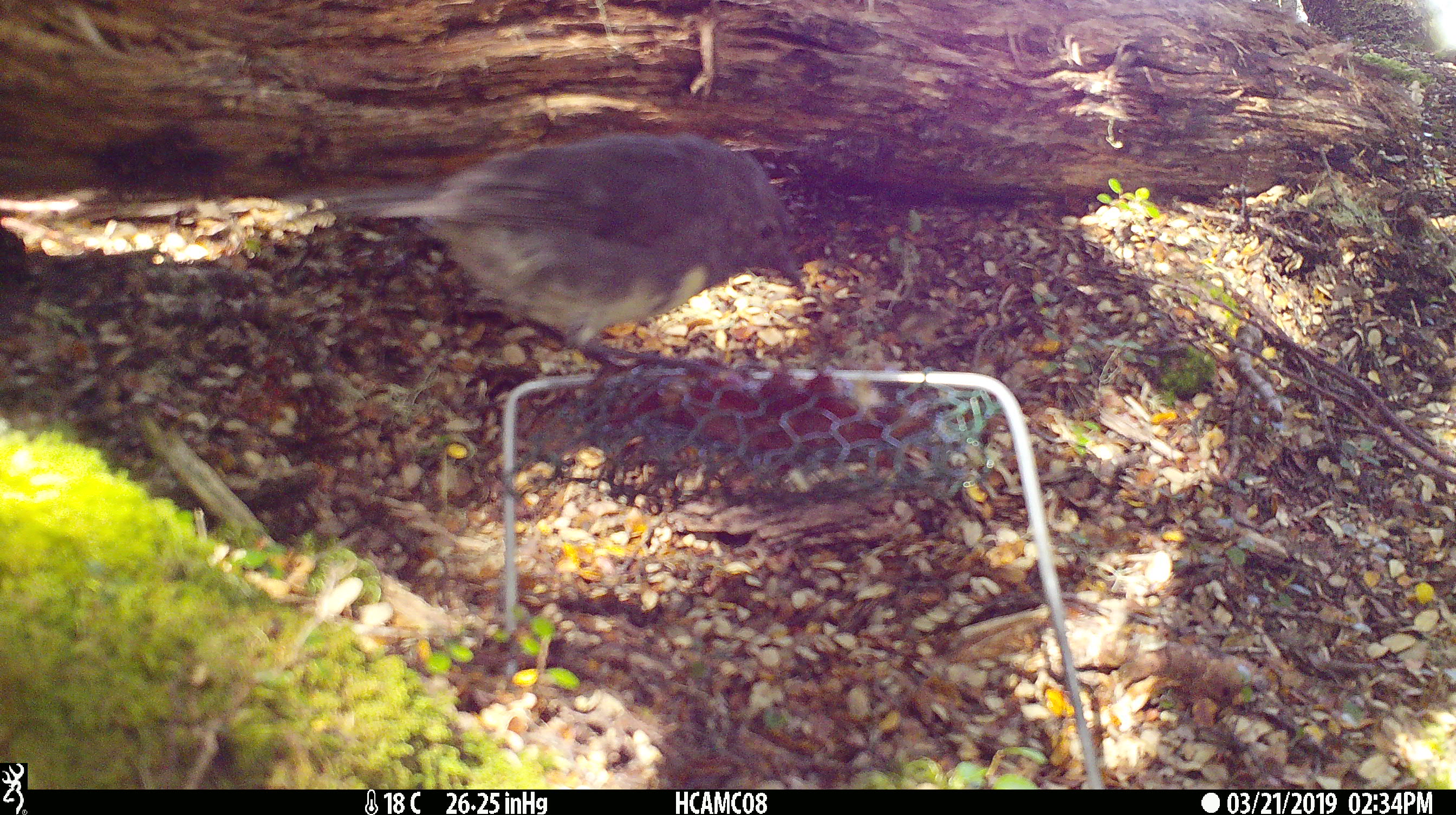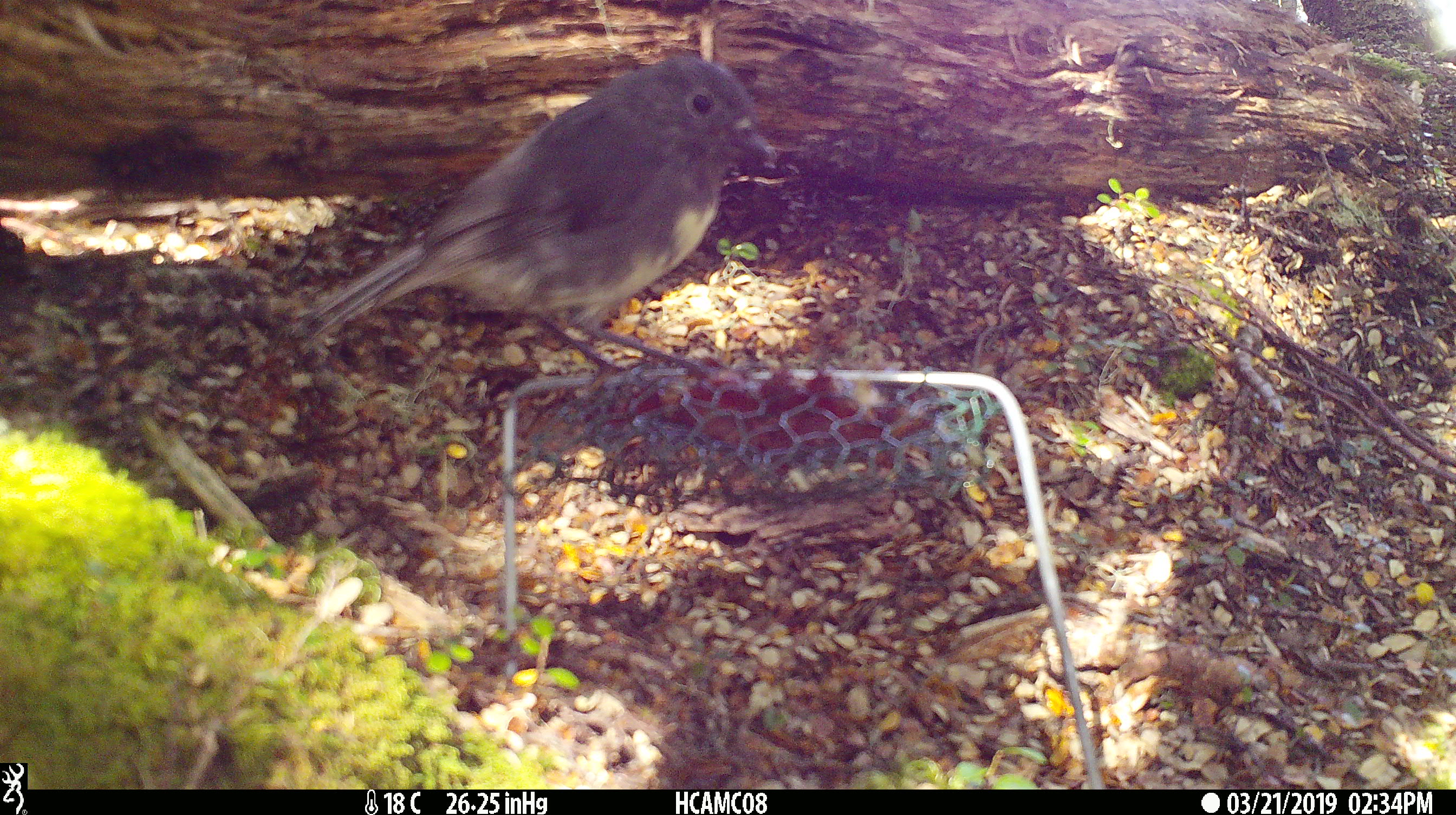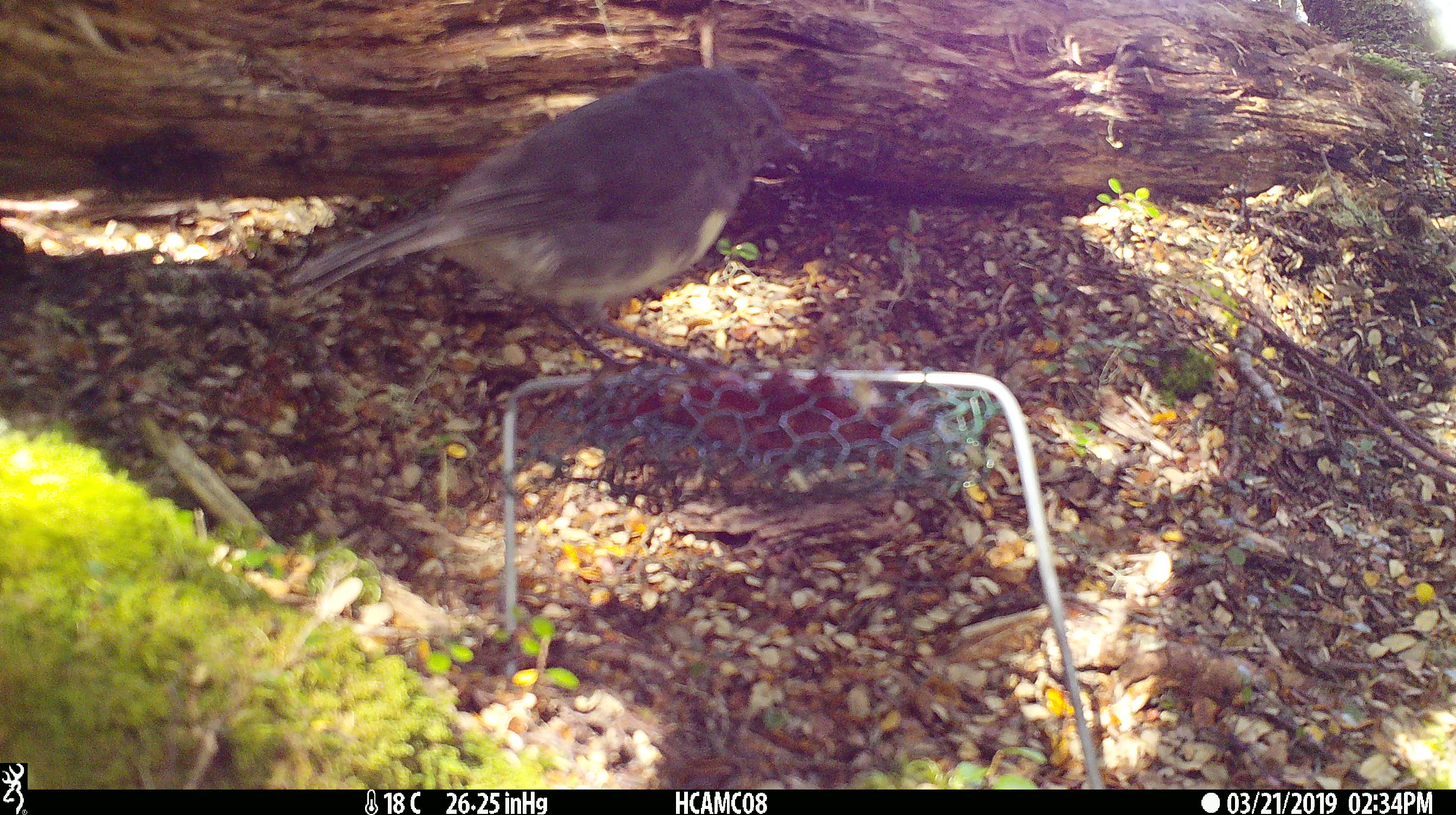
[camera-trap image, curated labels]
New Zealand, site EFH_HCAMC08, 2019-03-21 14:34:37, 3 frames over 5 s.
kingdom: Animalia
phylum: Chordata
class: Aves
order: Passeriformes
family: Petroicidae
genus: Petroica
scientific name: Petroica australis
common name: new zealand robin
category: robin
Robin (new zealand robin) (Petroica australis).